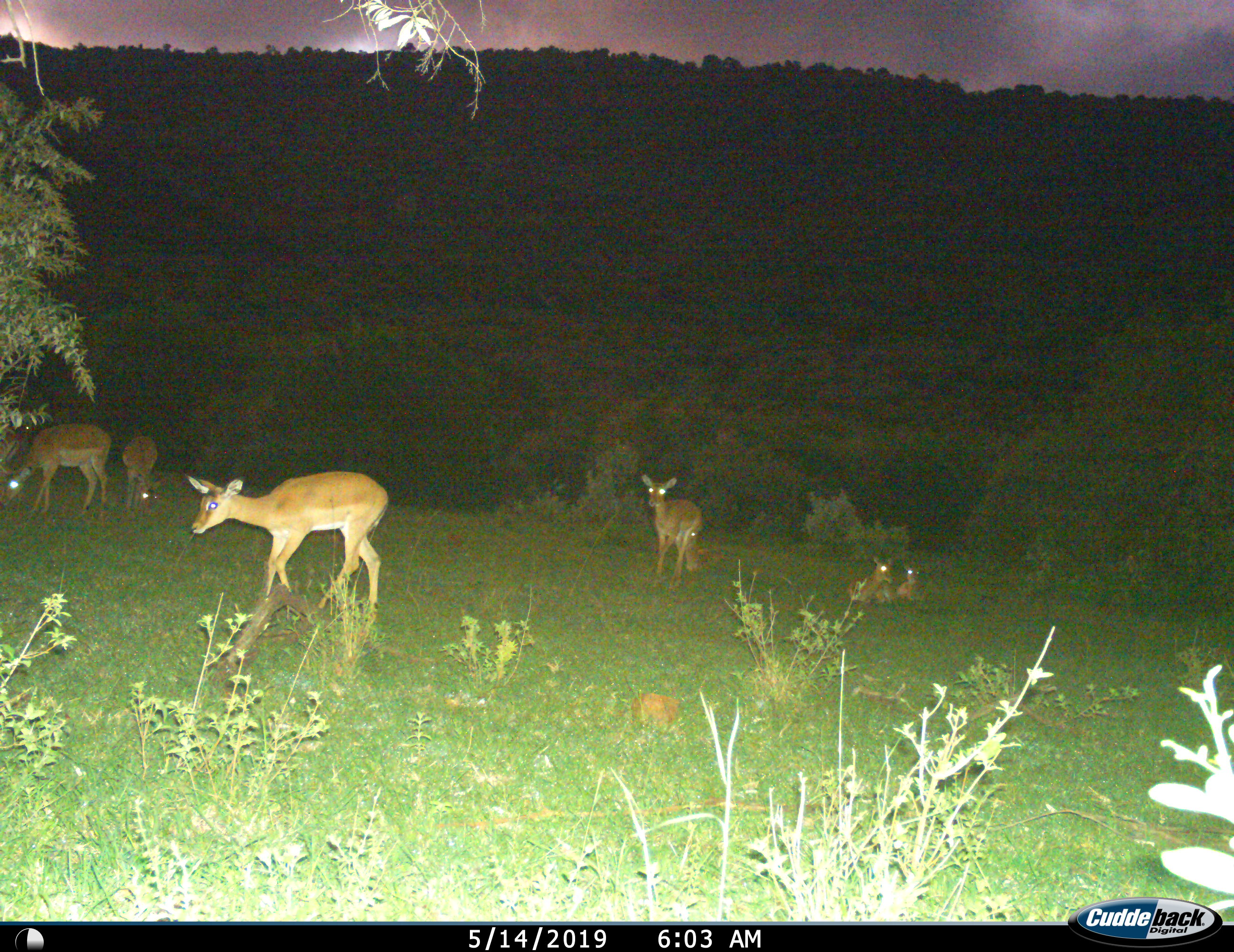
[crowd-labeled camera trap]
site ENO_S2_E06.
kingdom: Animalia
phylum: Chordata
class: Mammalia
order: Artiodactyla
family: Bovidae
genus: Aepyceros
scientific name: Aepyceros melampus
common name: impala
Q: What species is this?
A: Impala (Aepyceros melampus).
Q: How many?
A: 7.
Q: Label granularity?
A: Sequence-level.